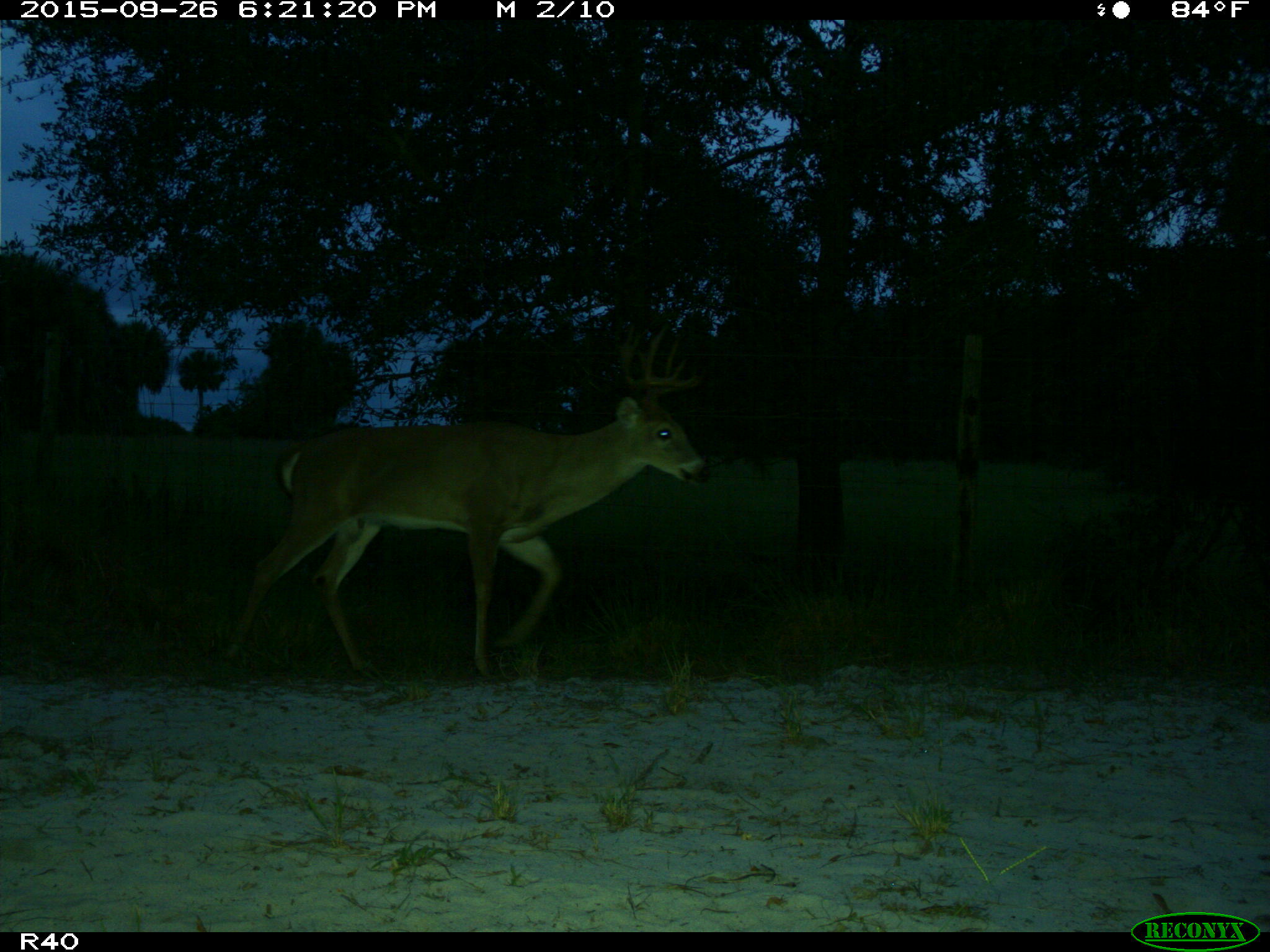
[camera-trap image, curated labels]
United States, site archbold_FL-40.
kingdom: Animalia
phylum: Chordata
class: Mammalia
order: Artiodactyla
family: Cervidae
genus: Odocoileus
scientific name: Odocoileus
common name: deer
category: unidentified deer